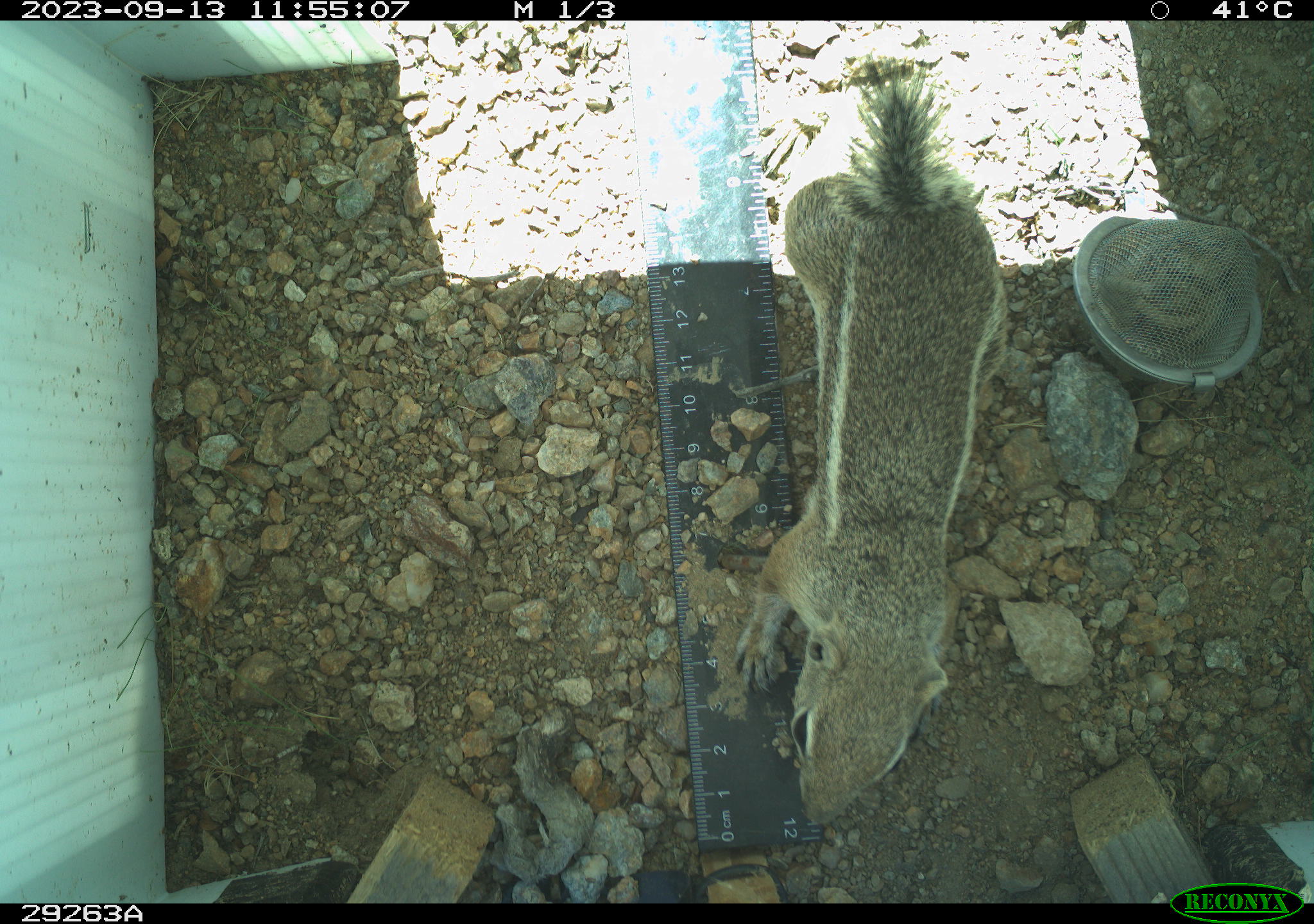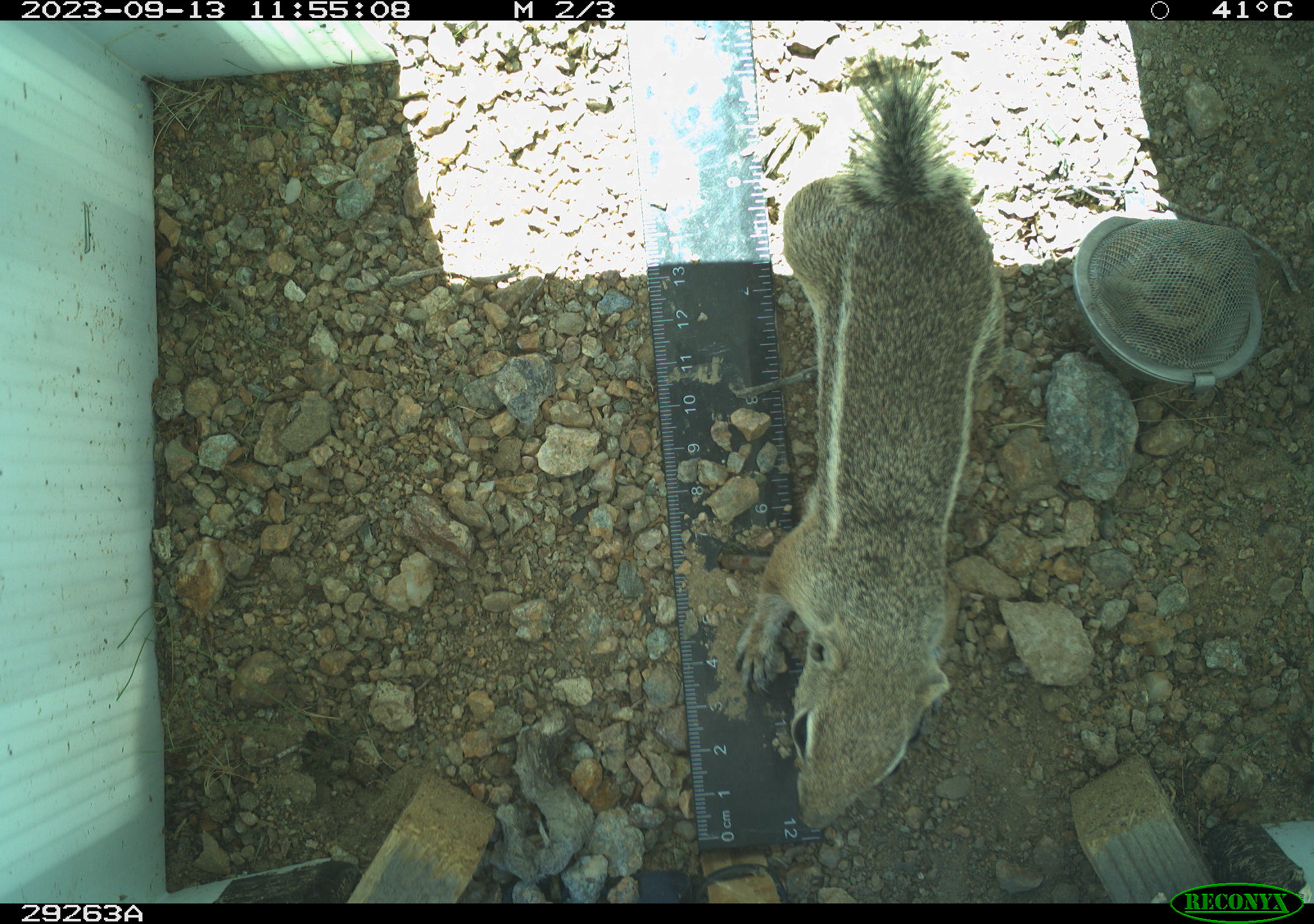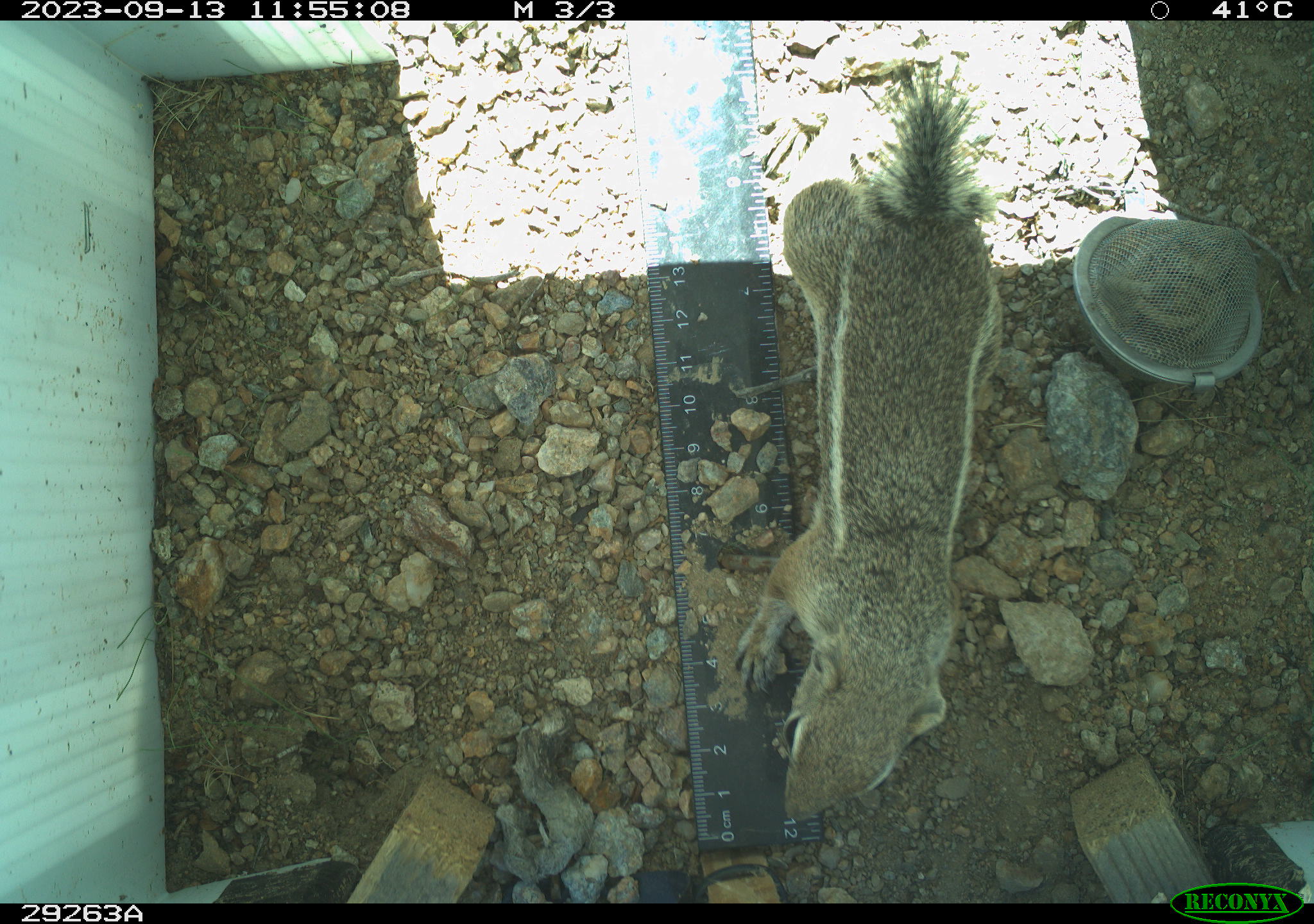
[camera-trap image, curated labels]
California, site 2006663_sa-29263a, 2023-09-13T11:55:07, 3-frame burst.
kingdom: Animalia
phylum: Chordata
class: Mammalia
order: Rodentia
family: Sciuridae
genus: Ammospermophilus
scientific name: Ammospermophilus leucurus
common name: white-tailed antelope squirrel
White-tailed antelope squirrel (Ammospermophilus leucurus).